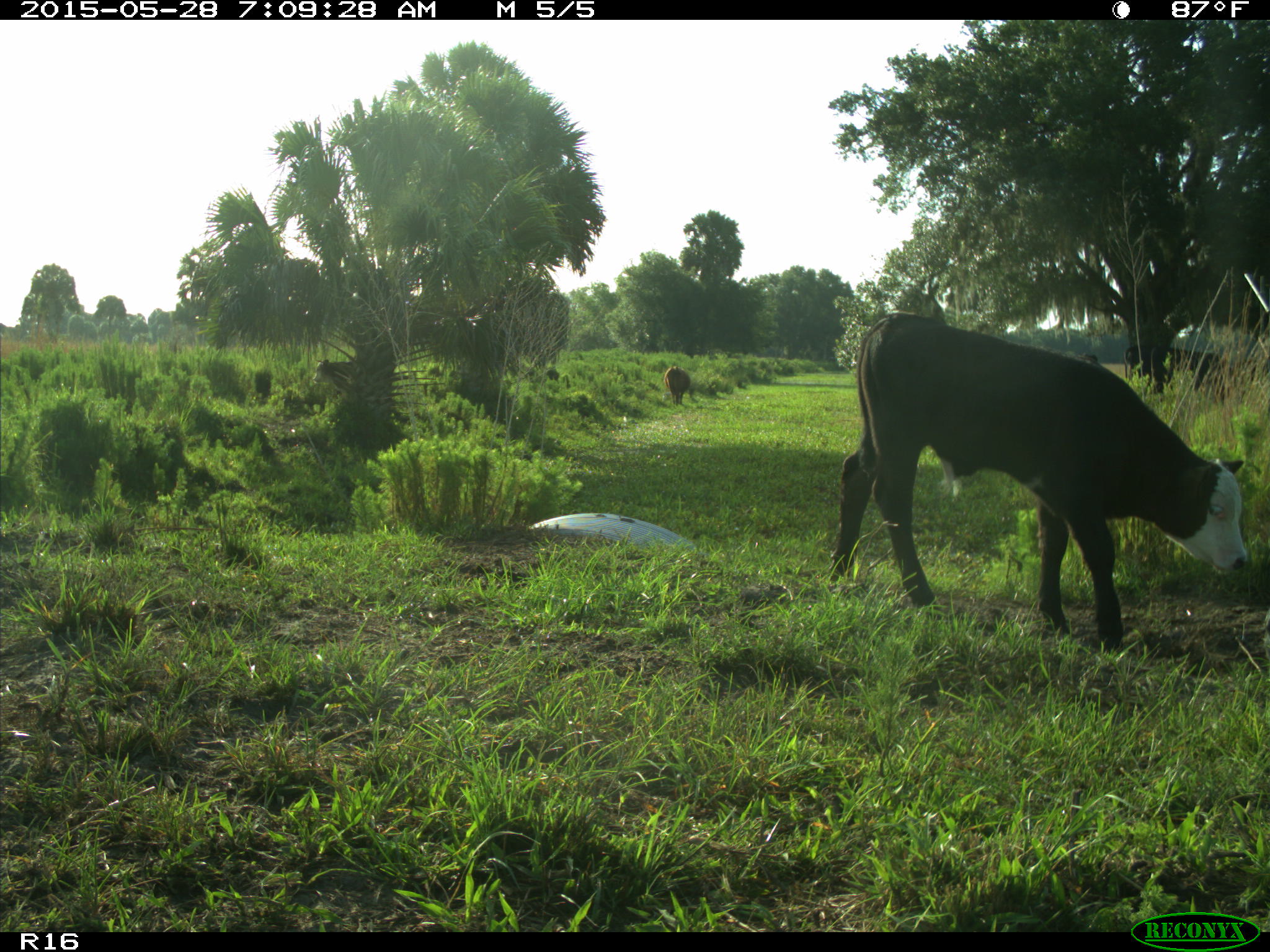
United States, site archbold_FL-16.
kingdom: Animalia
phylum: Chordata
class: Mammalia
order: Artiodactyla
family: Bovidae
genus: Bos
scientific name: Bos taurus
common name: domestic cow